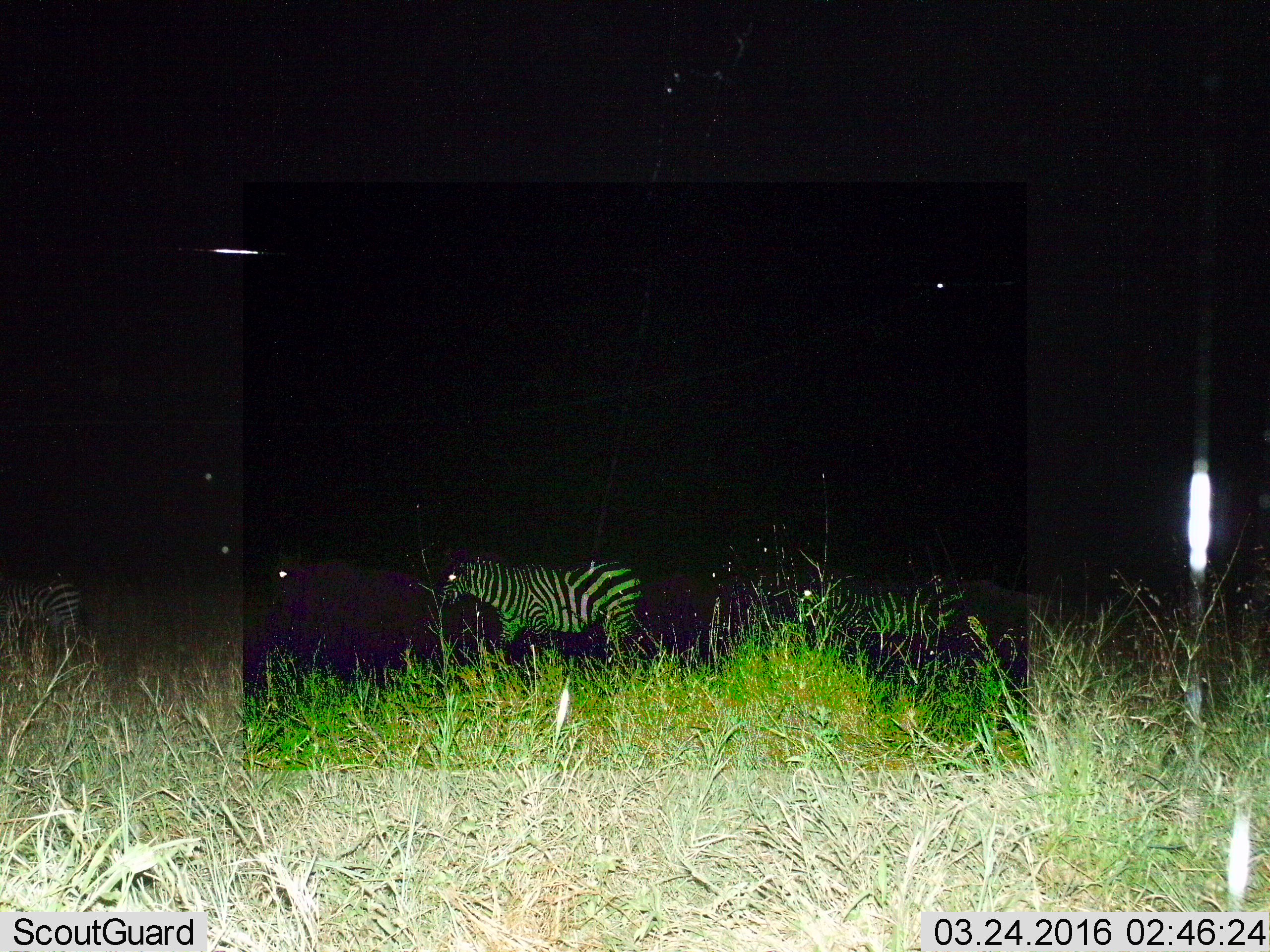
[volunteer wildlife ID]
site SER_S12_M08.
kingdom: Animalia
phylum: Chordata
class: Mammalia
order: Perissodactyla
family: Equidae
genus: Equus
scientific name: Equus quagga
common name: plains zebra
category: zebraplains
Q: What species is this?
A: Zebraplains (plains zebra) (Equus quagga).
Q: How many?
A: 3.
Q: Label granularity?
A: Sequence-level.